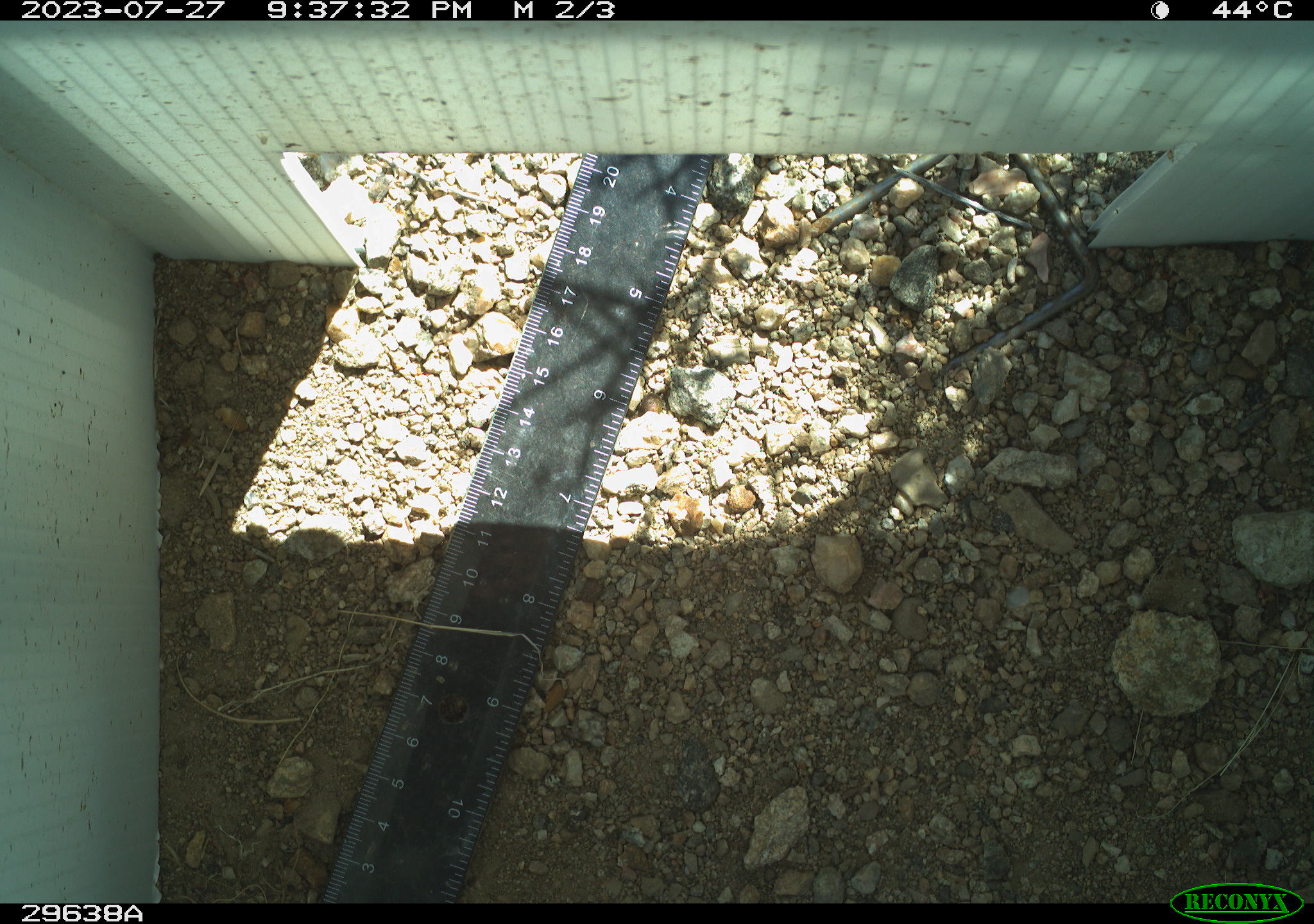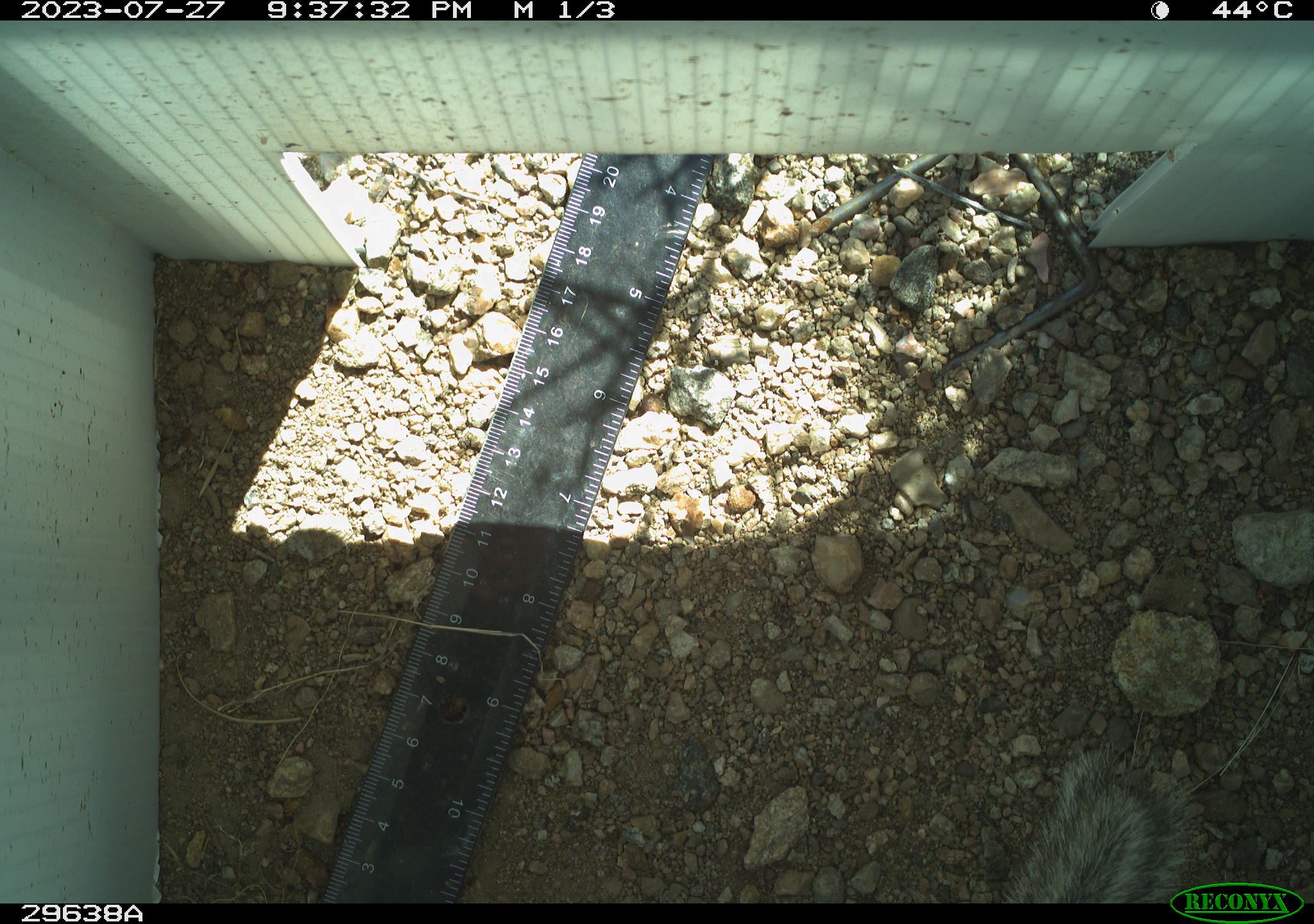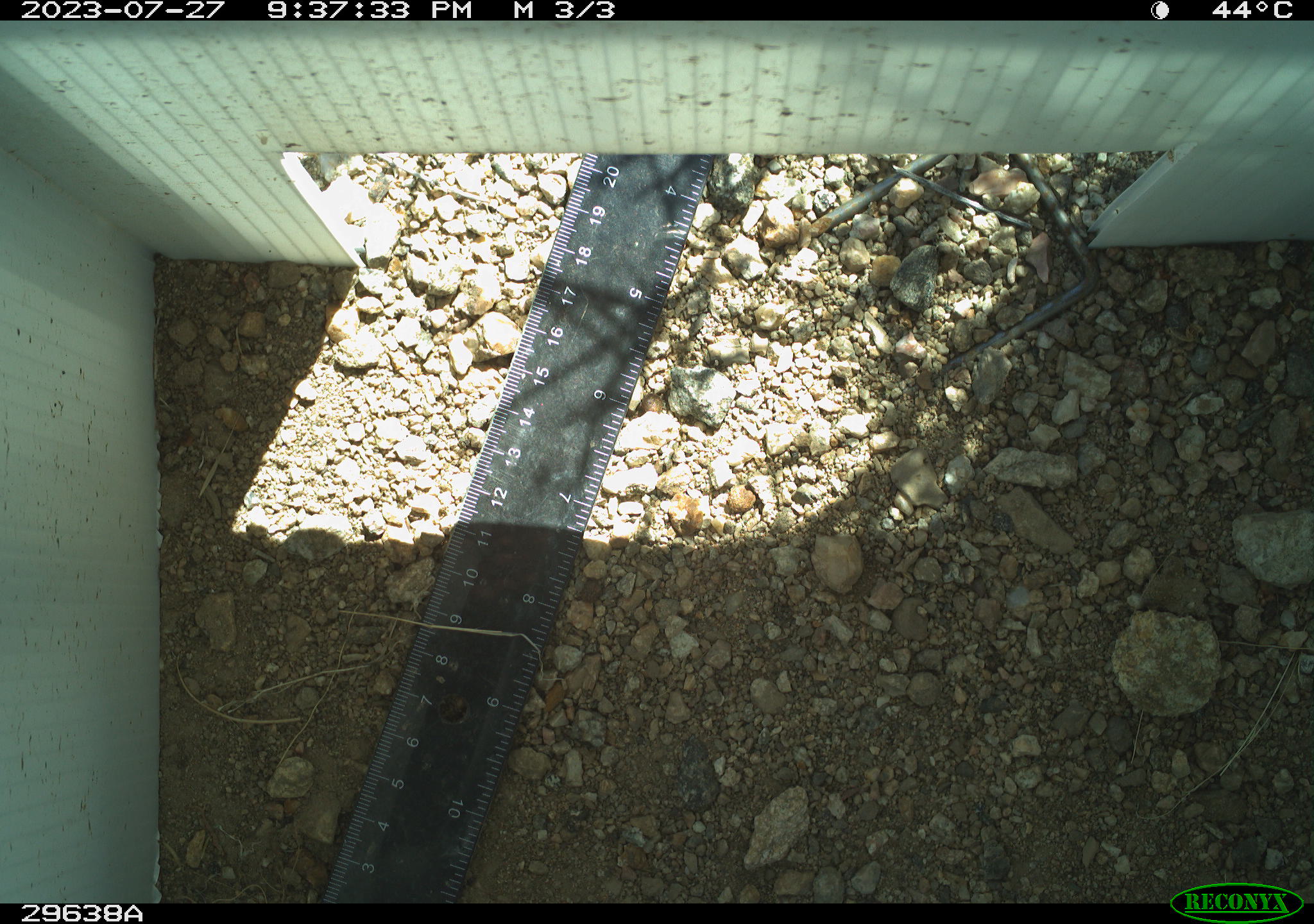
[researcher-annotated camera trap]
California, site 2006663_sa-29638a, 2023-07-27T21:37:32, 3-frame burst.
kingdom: Animalia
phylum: Chordata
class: Mammalia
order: Rodentia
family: Sciuridae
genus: Ammospermophilus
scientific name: Ammospermophilus leucurus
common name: white-tailed antelope squirrel